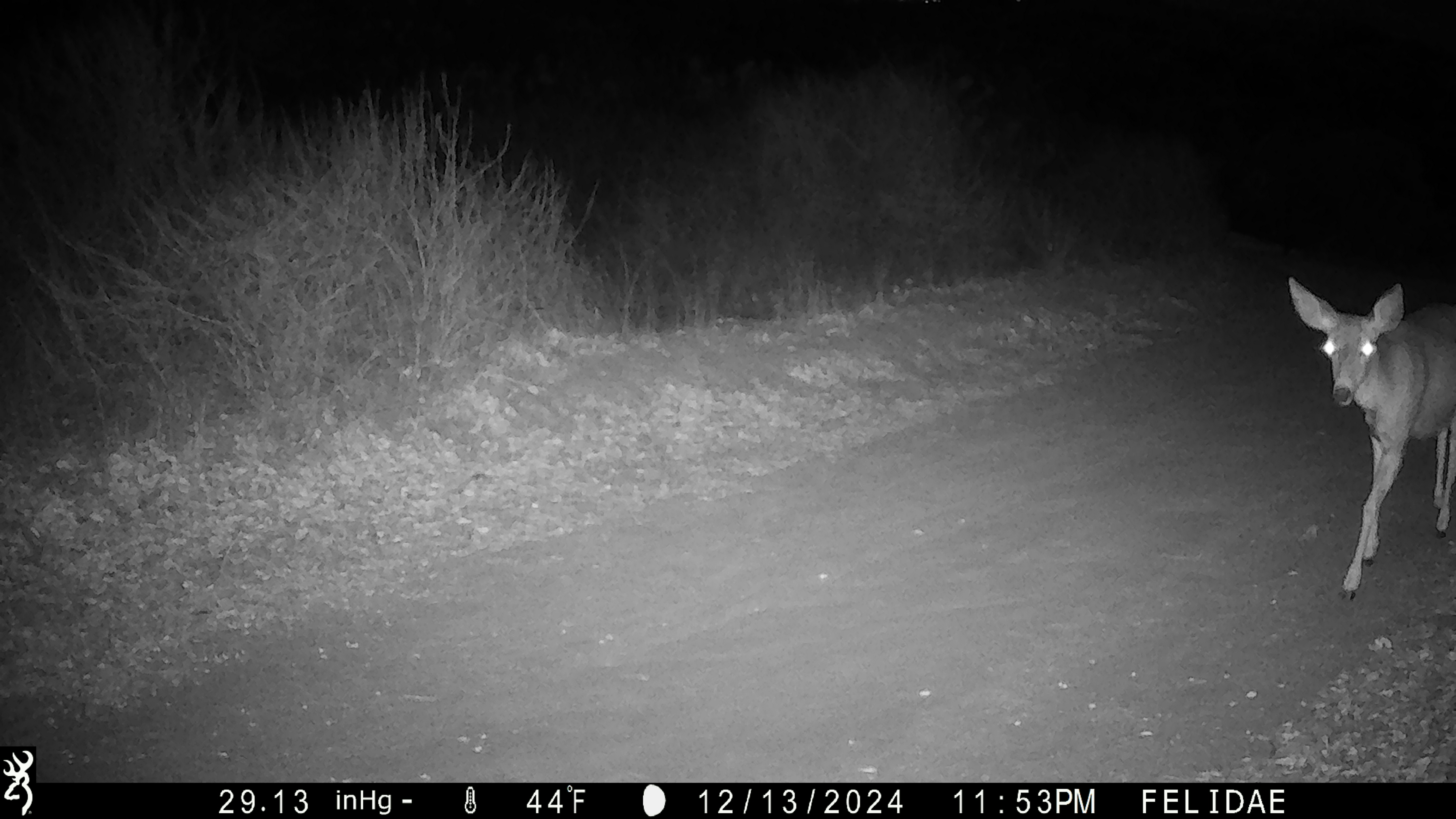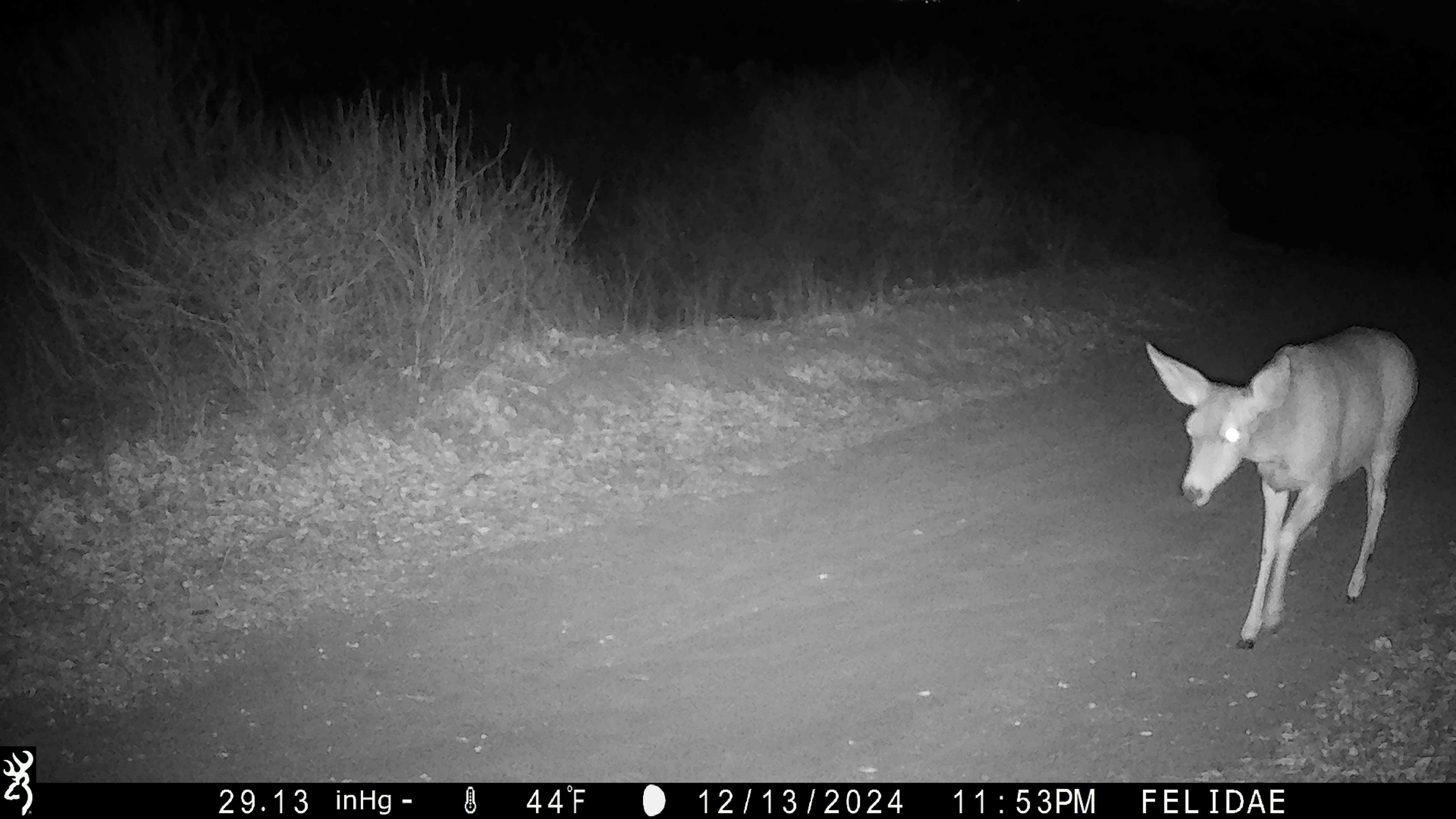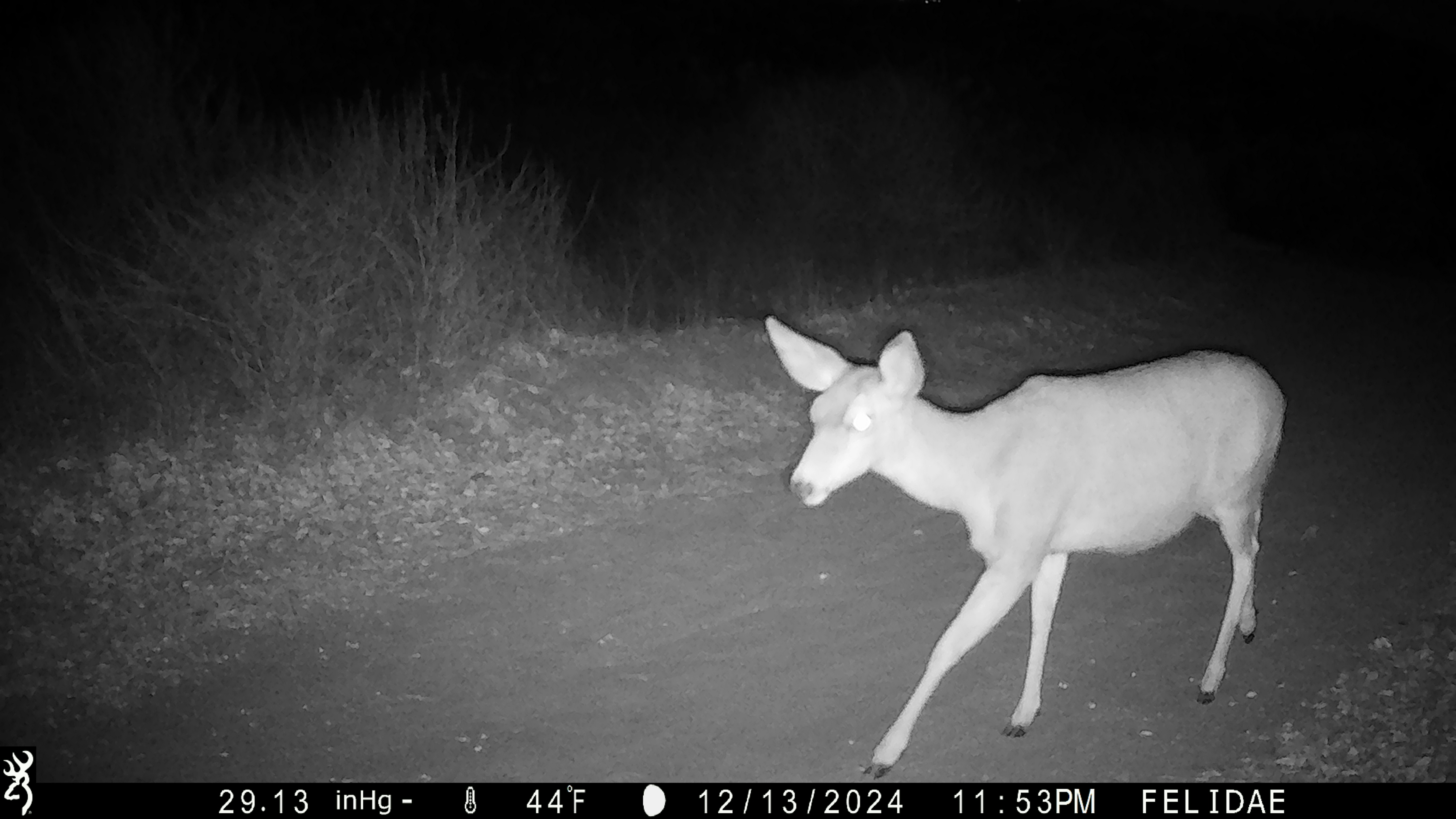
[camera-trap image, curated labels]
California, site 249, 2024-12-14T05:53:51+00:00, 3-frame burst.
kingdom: Animalia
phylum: Chordata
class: Mammalia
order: Artiodactyla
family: Cervidae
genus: Odocoileus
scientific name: Odocoileus hemionus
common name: mule deer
Mule deer (Odocoileus hemionus).